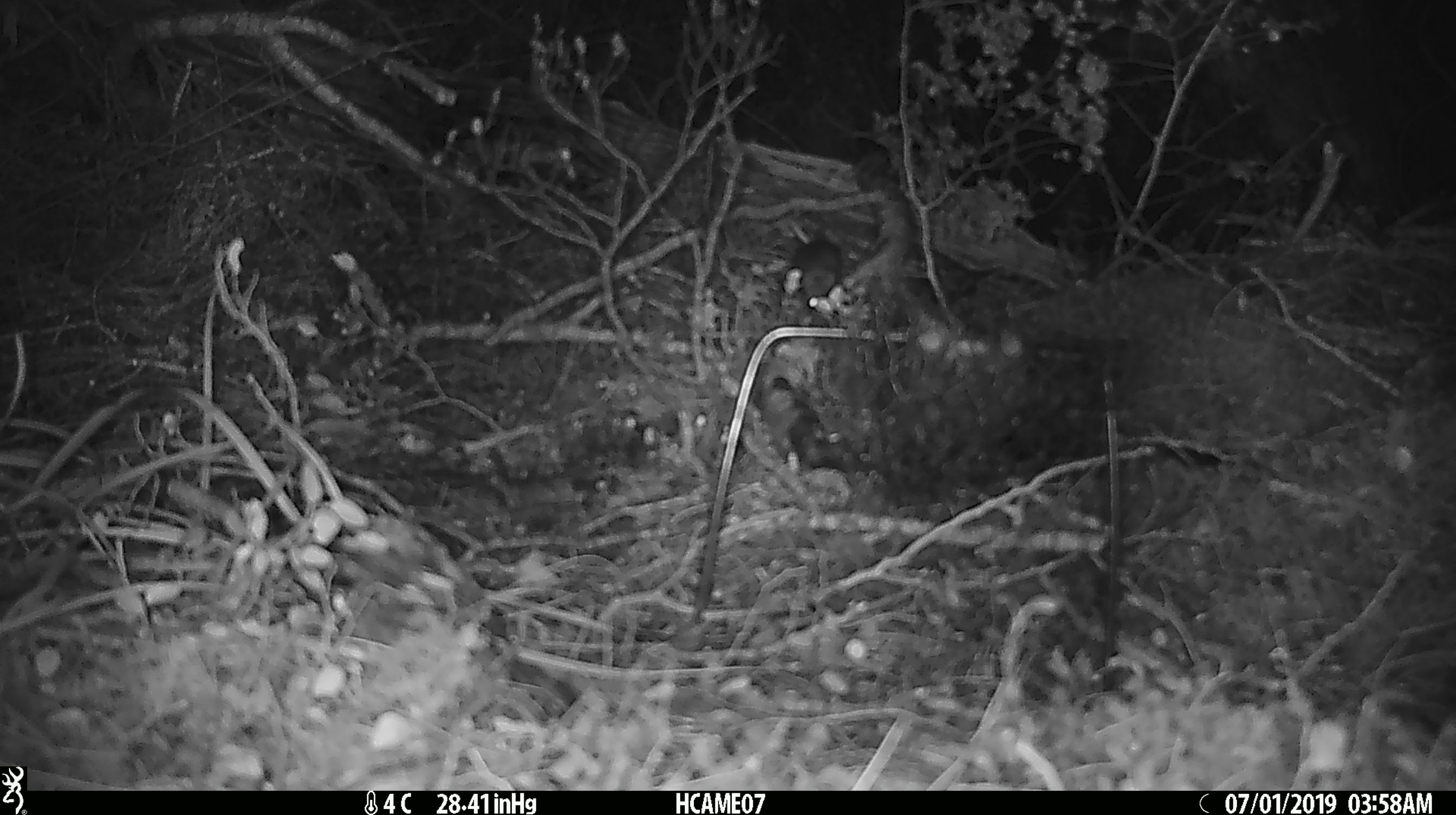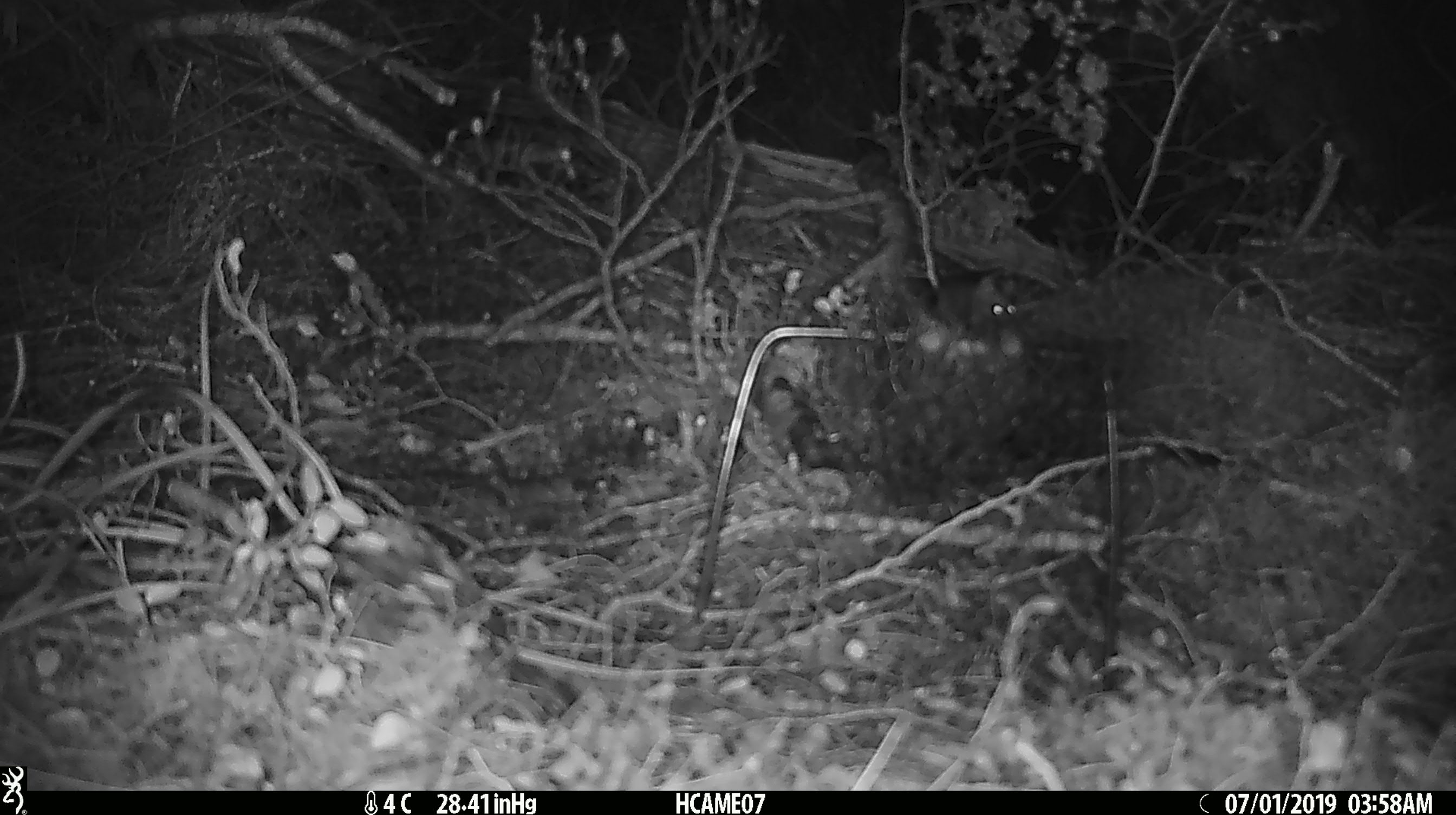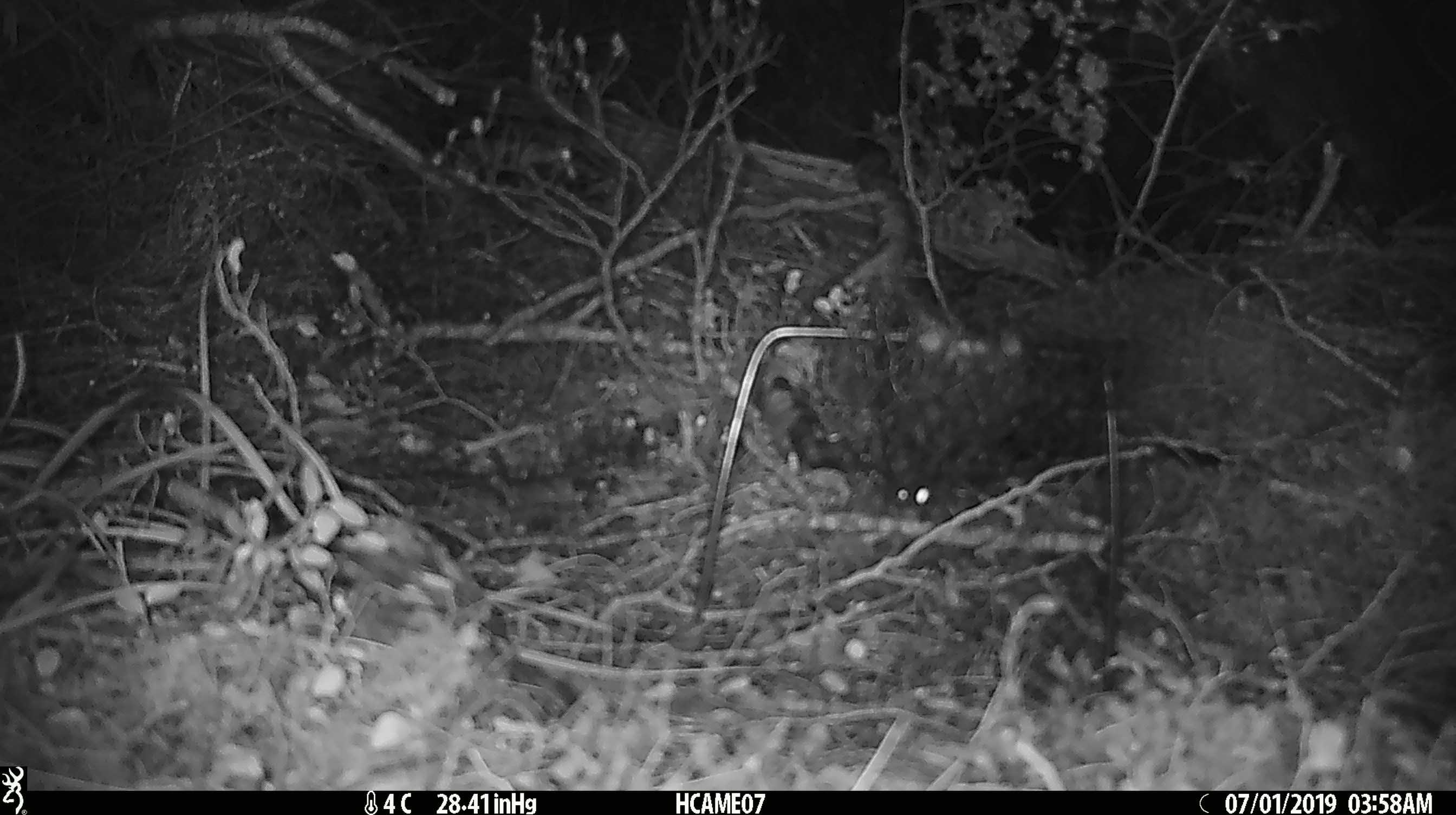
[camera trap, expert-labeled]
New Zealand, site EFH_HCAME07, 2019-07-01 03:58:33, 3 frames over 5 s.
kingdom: Animalia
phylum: Chordata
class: Mammalia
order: Rodentia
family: Muridae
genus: Mus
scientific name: Mus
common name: mouse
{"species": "mouse (Mus)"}